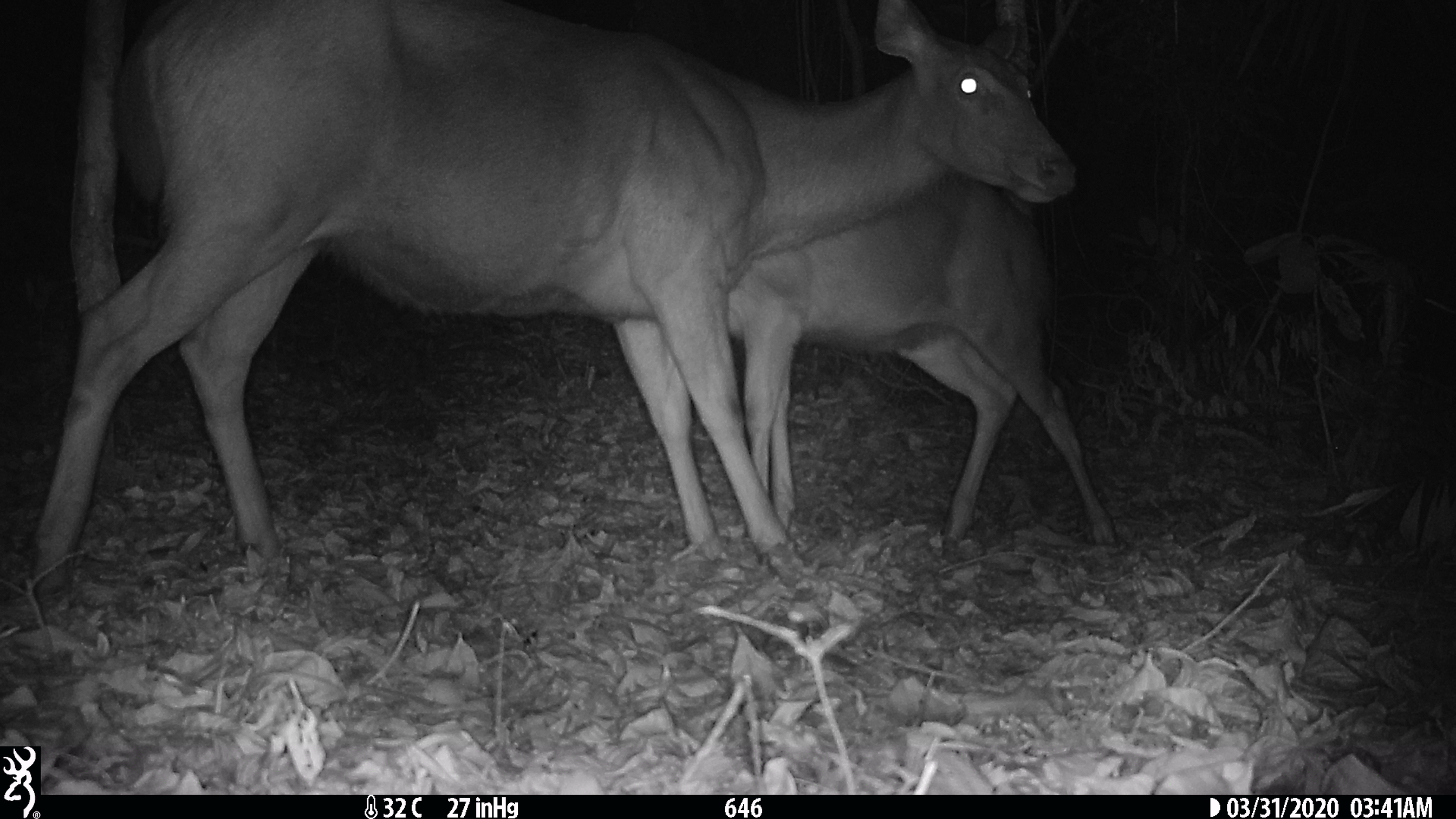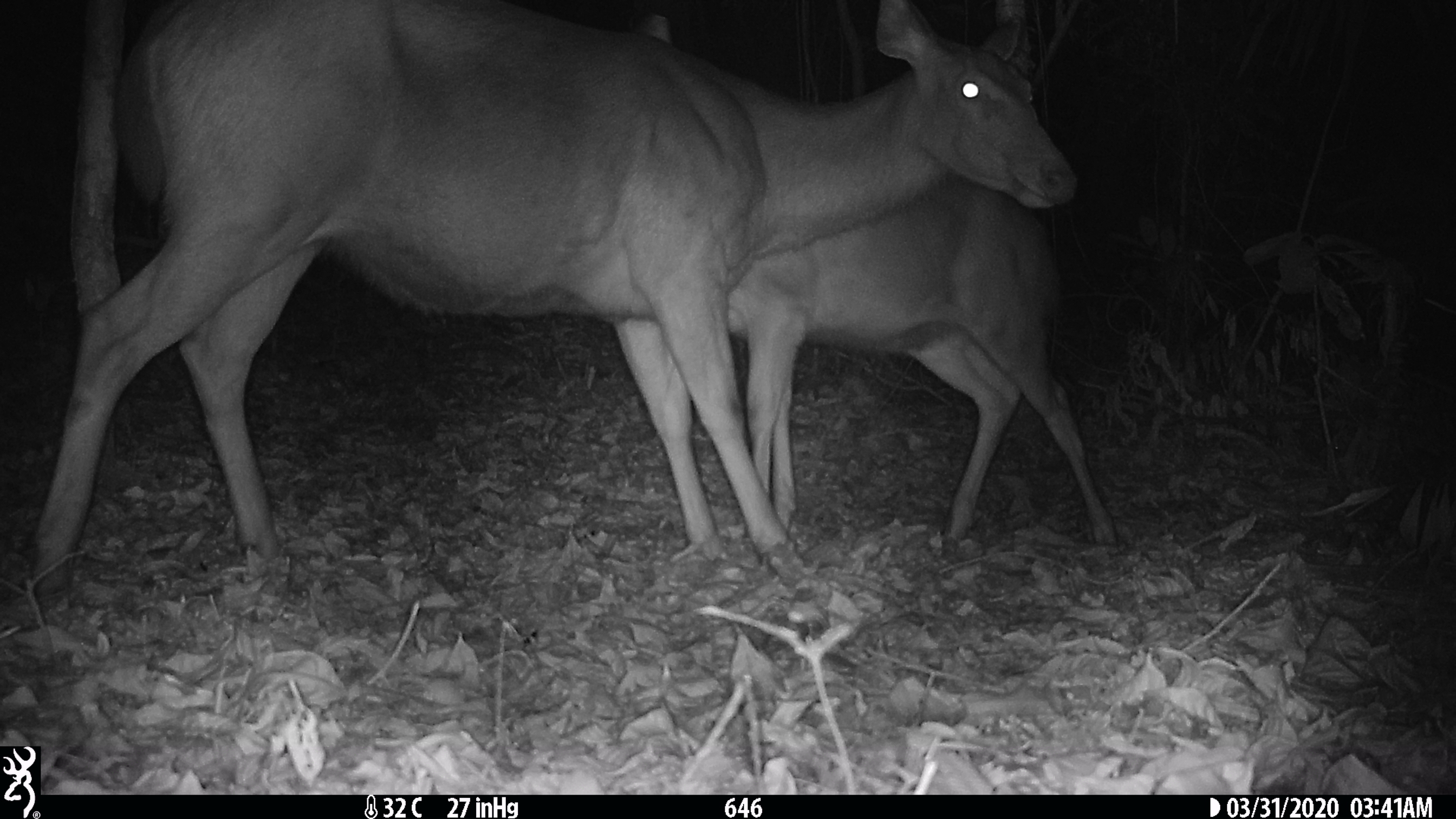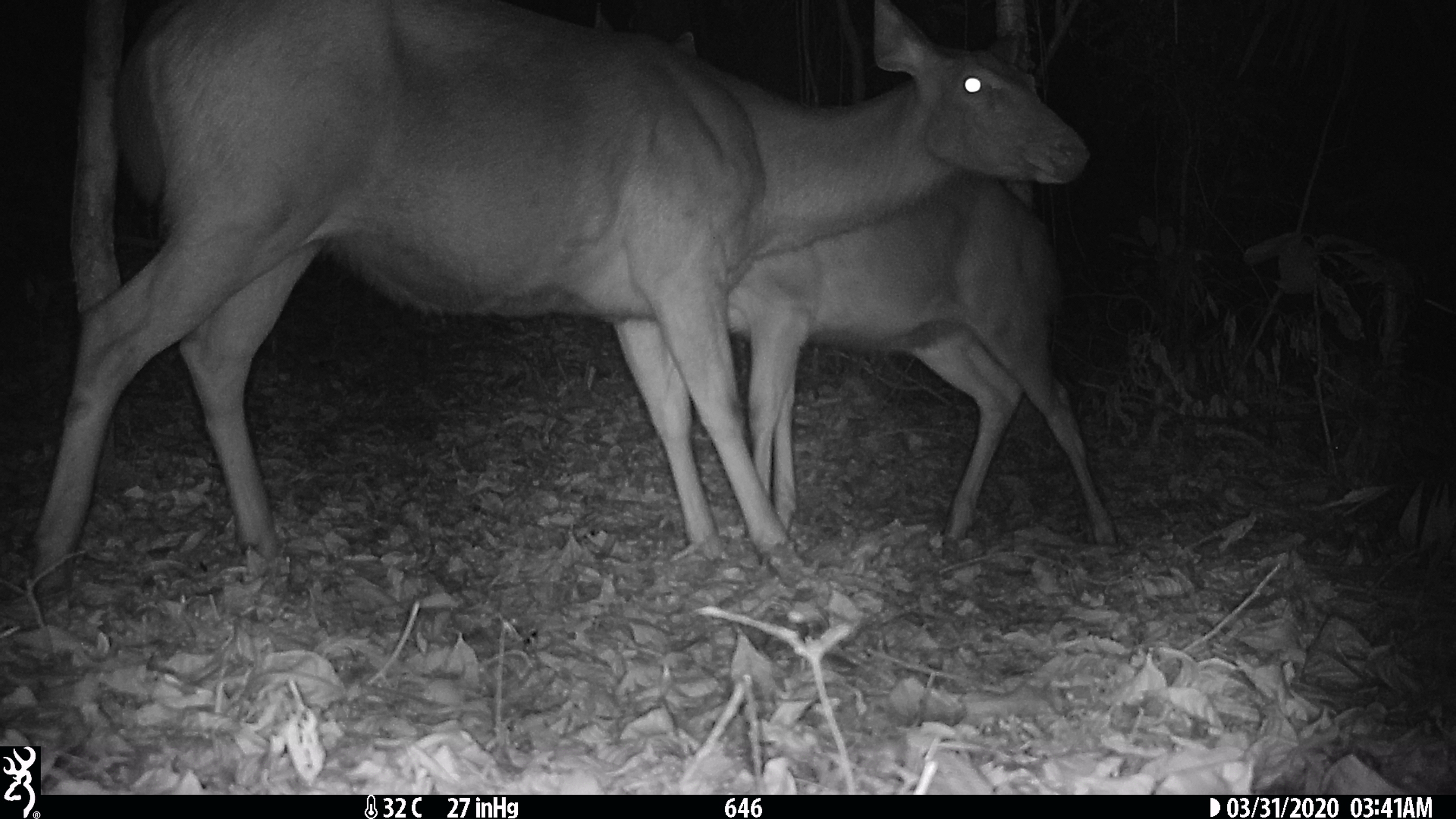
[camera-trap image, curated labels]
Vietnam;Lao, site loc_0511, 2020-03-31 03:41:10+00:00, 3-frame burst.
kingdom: Animalia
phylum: Chordata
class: Mammalia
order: Artiodactyla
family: Cervidae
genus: Rusa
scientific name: Rusa unicolor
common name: sambar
Sambar (Rusa unicolor). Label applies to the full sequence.